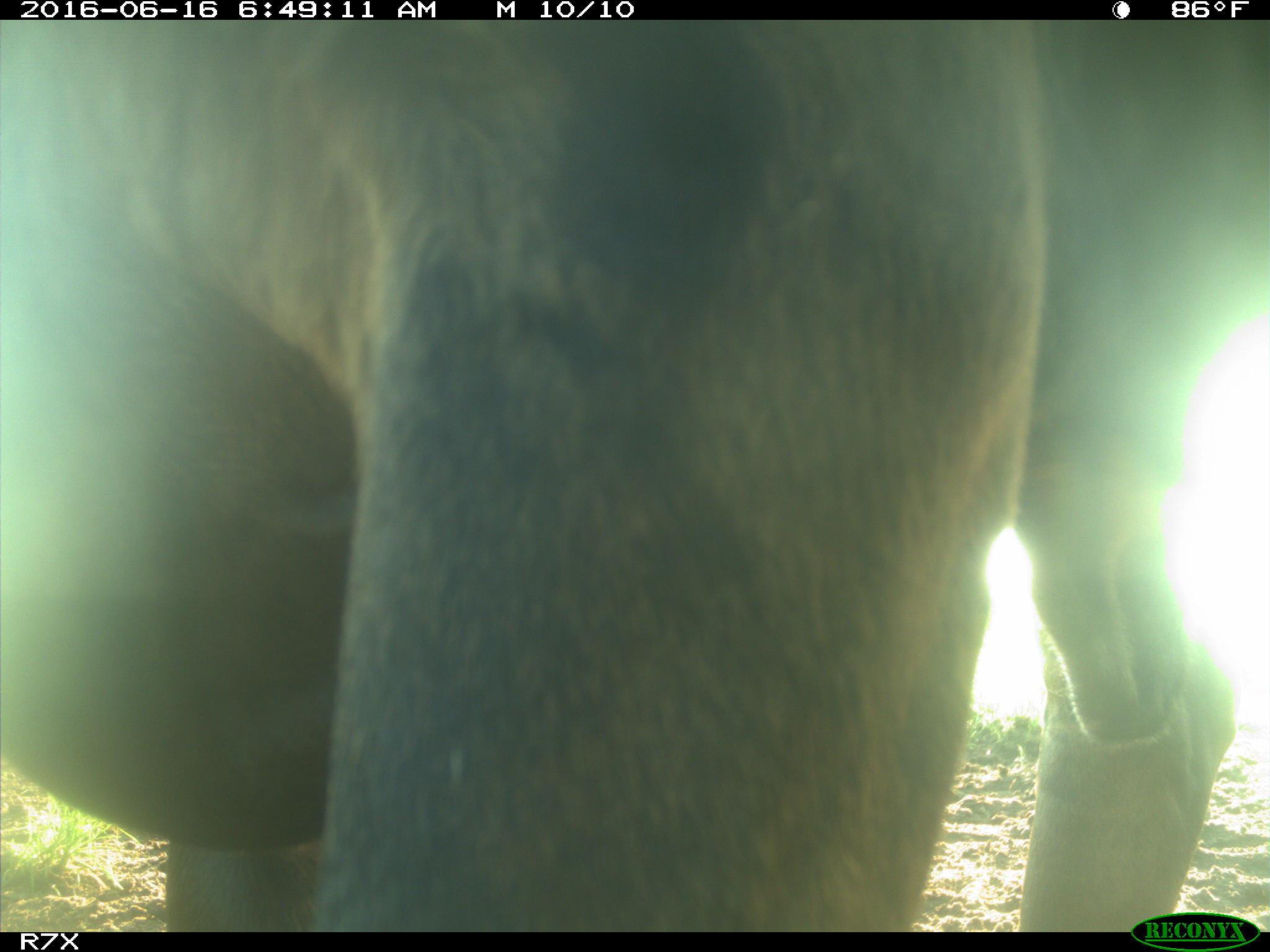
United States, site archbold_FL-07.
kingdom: Animalia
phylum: Chordata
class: Mammalia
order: Artiodactyla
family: Bovidae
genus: Bos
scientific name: Bos taurus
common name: domestic cow